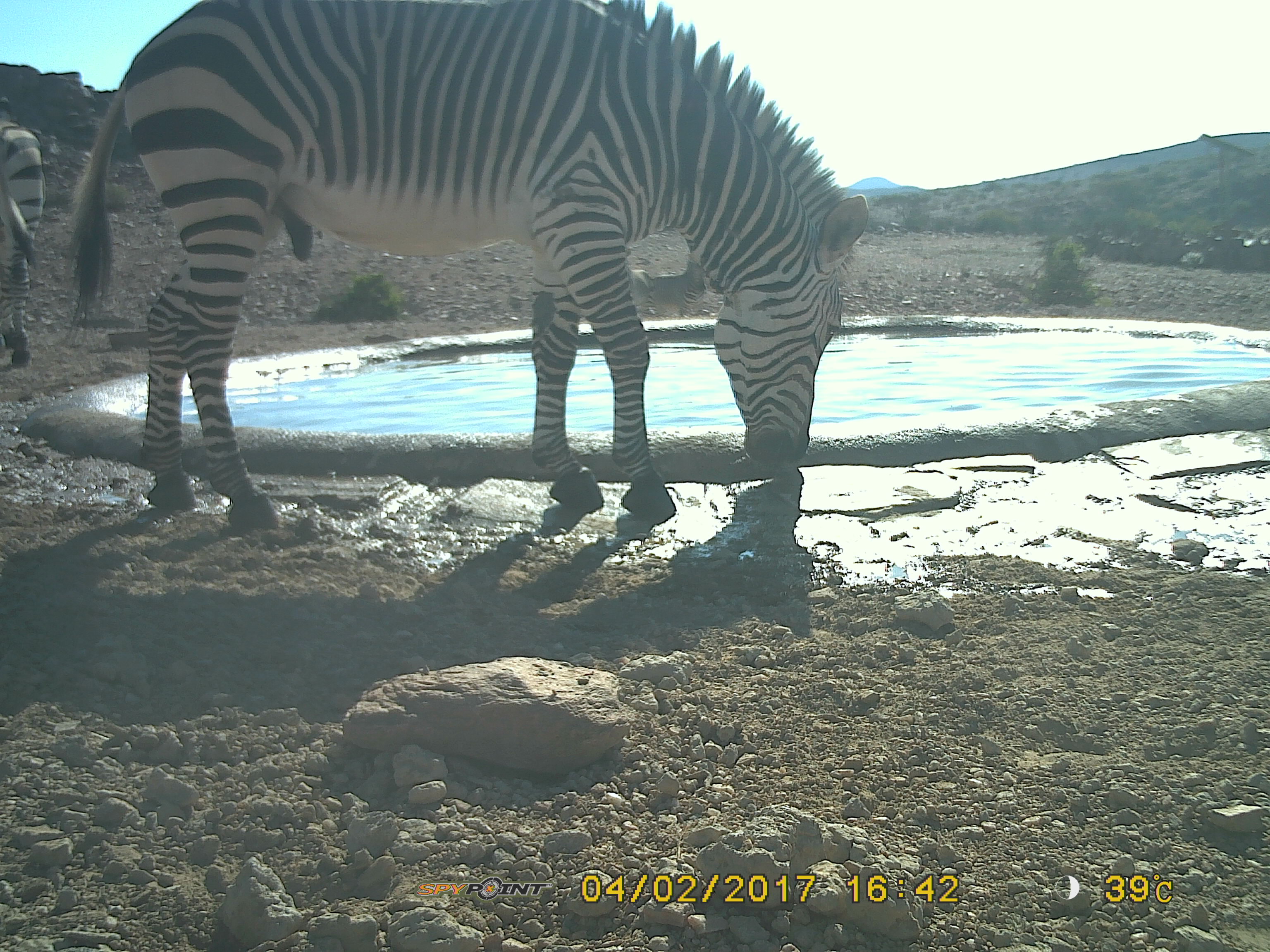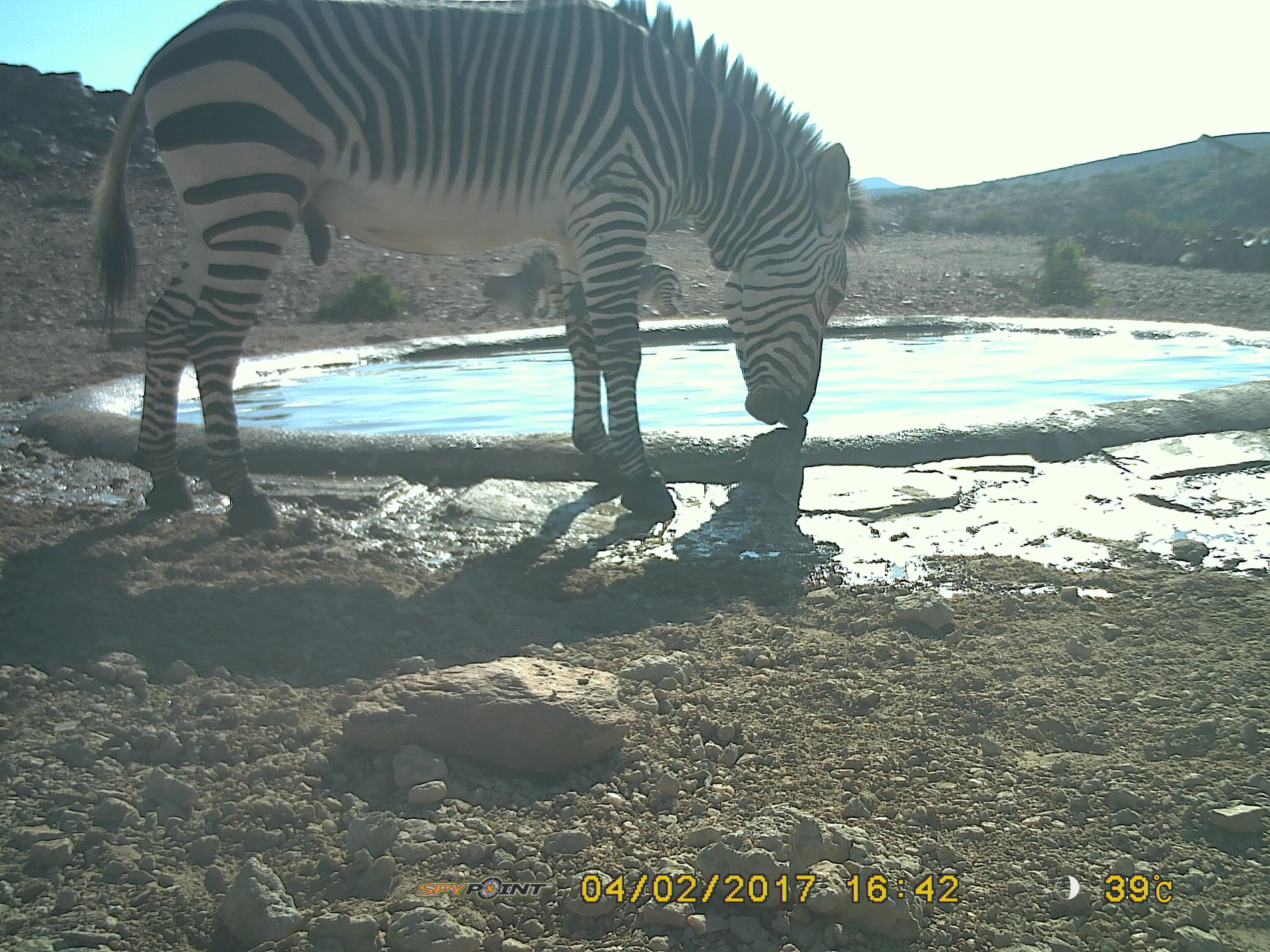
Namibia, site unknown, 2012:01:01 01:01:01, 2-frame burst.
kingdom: Animalia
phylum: Chordata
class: Mammalia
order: Perissodactyla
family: Equidae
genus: Equus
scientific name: Equus zebra hartmannae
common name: hartmann's mountain zebra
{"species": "Equus zebra hartmannae (hartmann's mountain zebra)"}